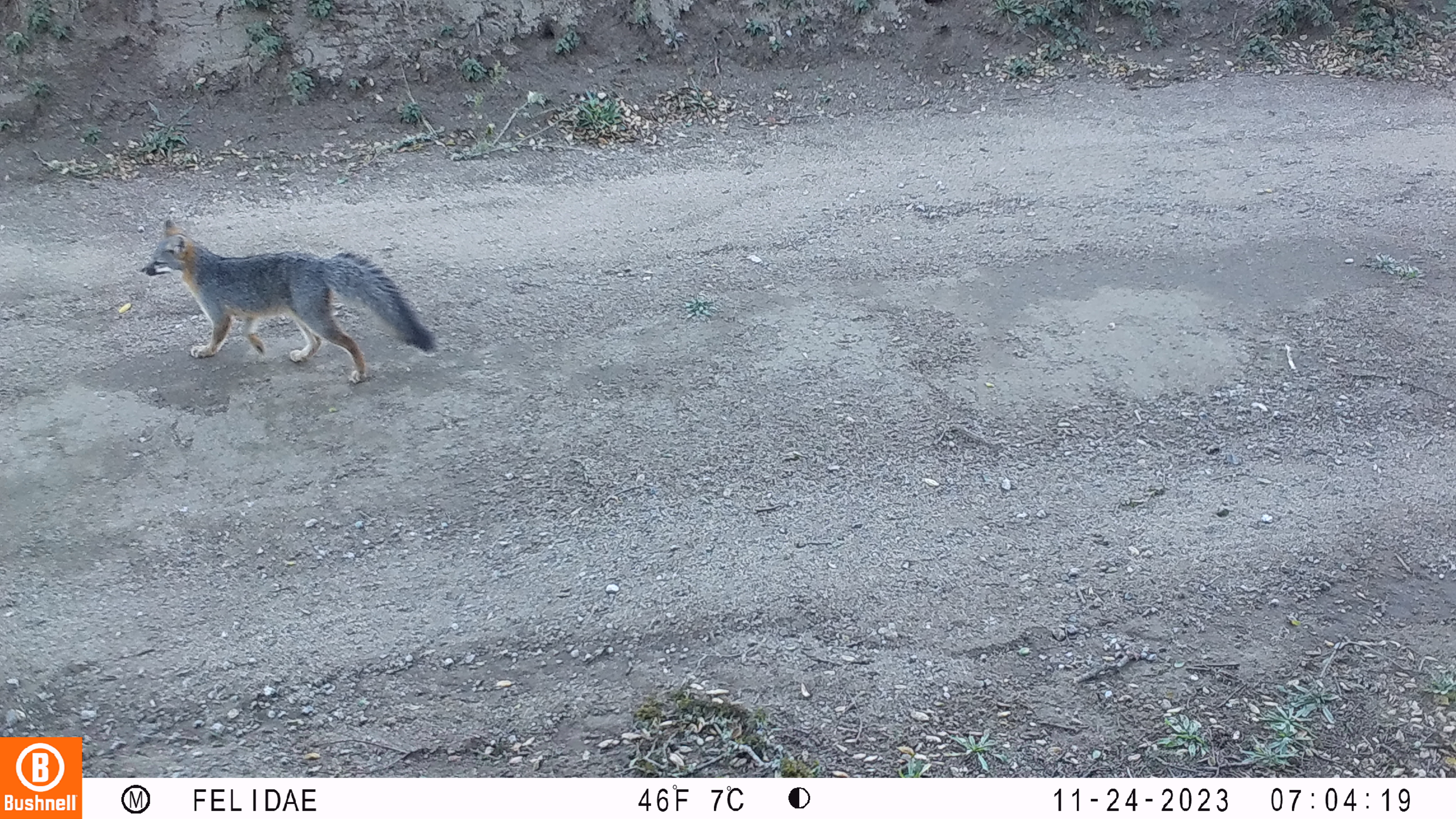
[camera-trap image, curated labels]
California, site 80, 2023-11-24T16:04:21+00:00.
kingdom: Animalia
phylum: Chordata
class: Mammalia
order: Carnivora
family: Canidae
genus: Urocyon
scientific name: Urocyon cinereoargenteus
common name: gray fox